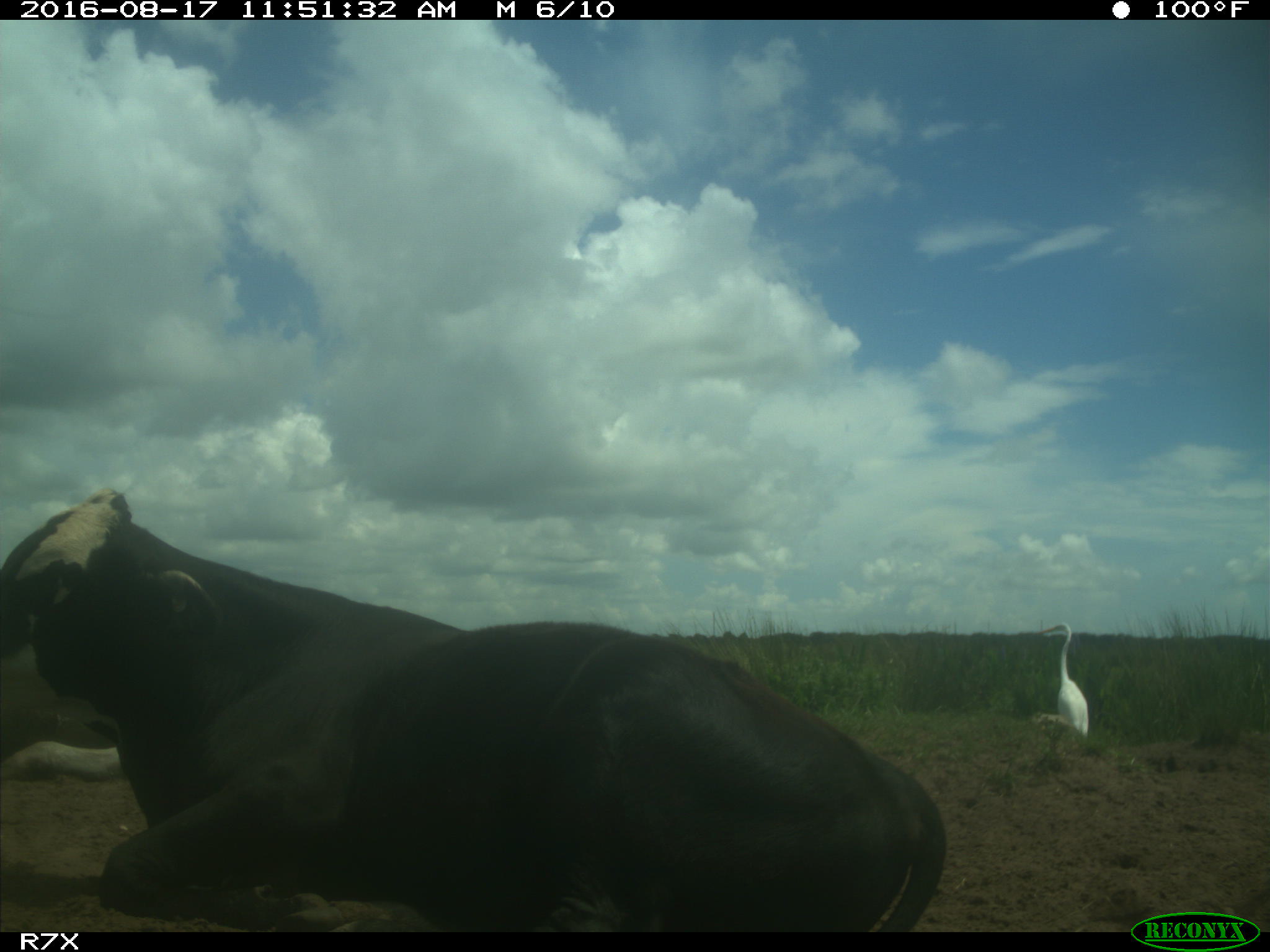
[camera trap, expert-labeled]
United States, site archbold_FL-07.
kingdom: Animalia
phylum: Chordata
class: Mammalia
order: Artiodactyla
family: Bovidae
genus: Bos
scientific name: Bos taurus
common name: domestic cow